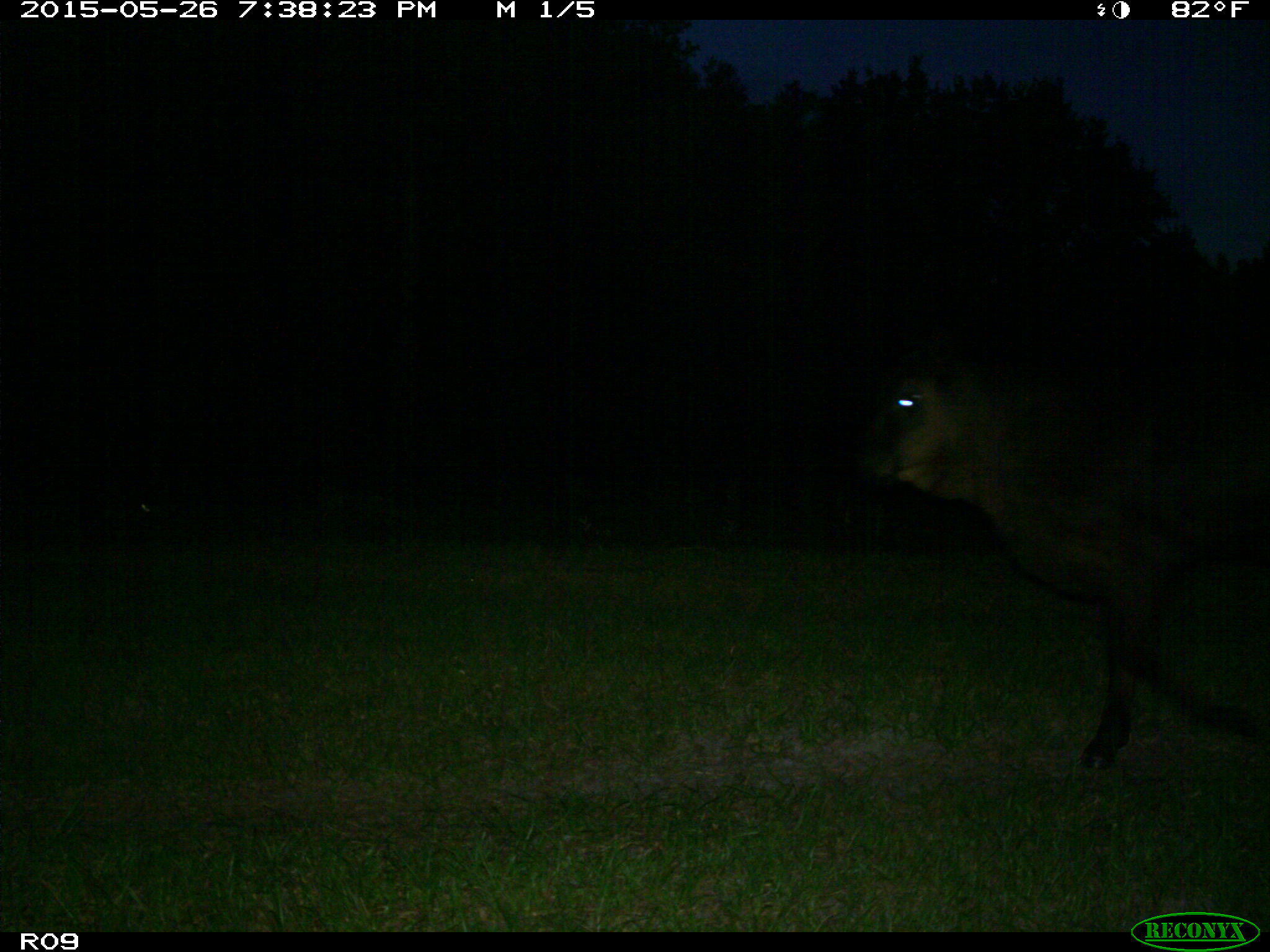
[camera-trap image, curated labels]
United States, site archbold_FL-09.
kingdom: Animalia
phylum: Chordata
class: Mammalia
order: Artiodactyla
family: Bovidae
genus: Bos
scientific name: Bos taurus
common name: domestic cow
Bos taurus (domestic cow).